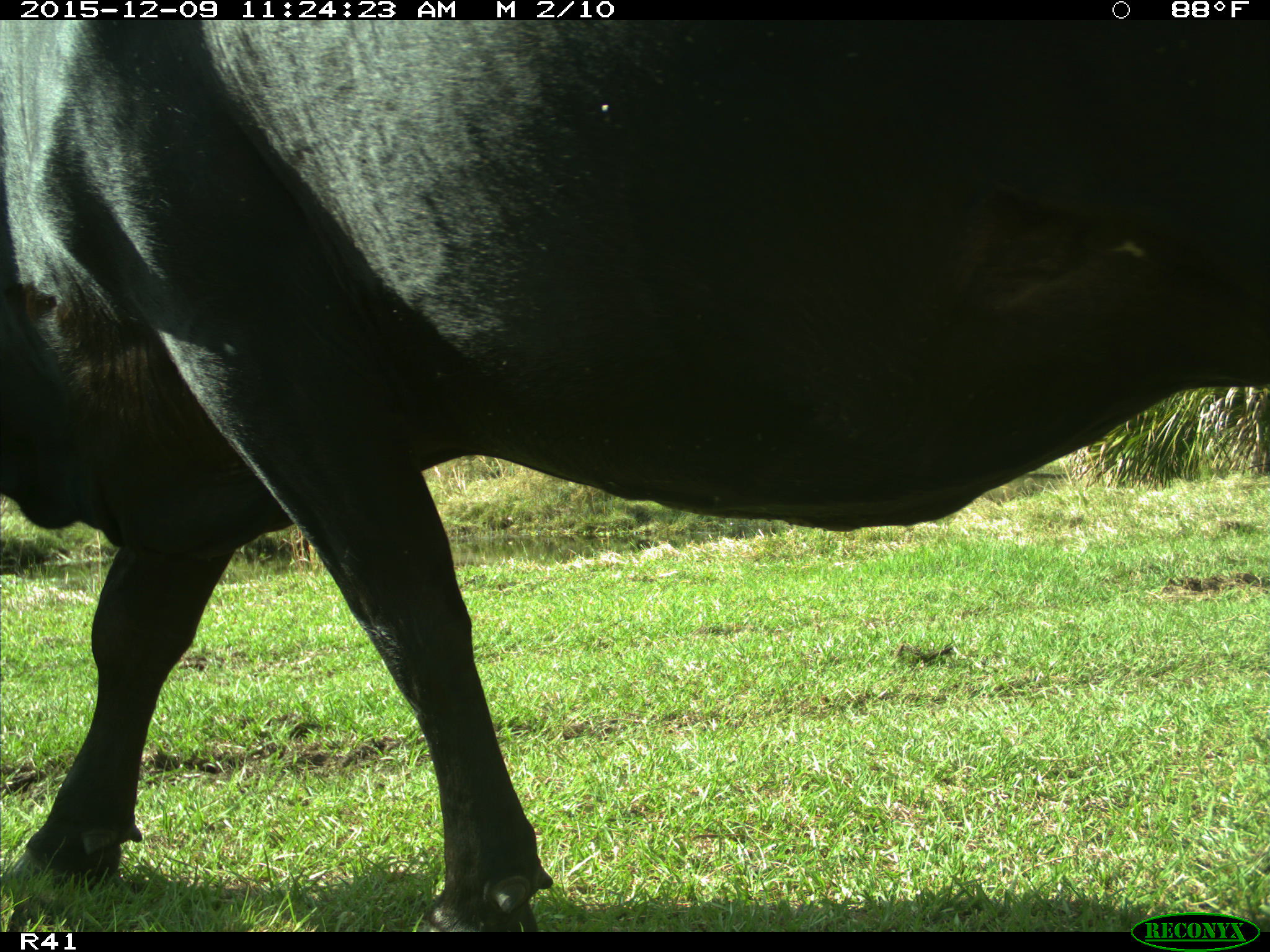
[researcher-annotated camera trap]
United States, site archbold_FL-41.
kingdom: Animalia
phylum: Chordata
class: Mammalia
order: Artiodactyla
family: Bovidae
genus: Bos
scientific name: Bos taurus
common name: domestic cow